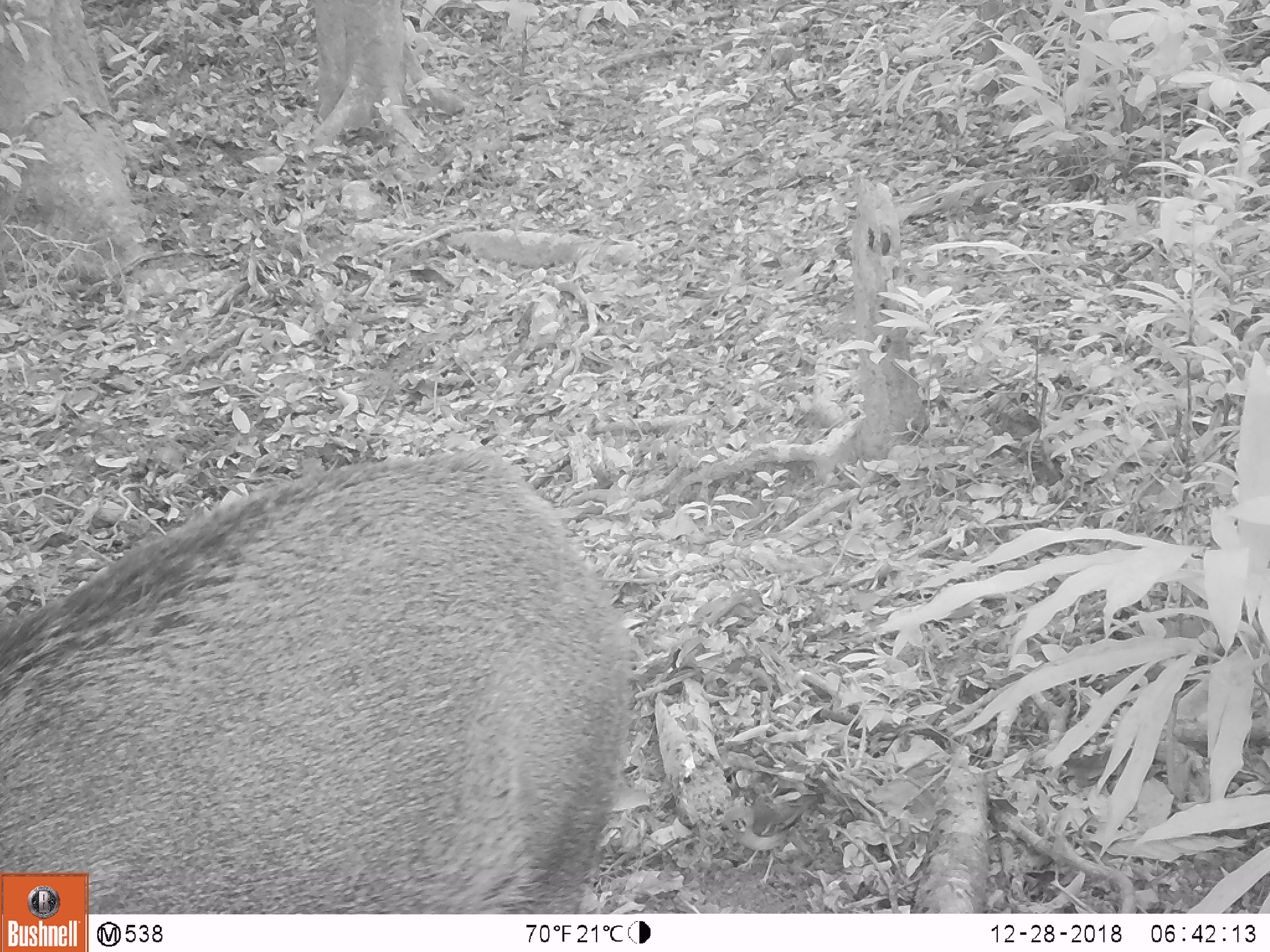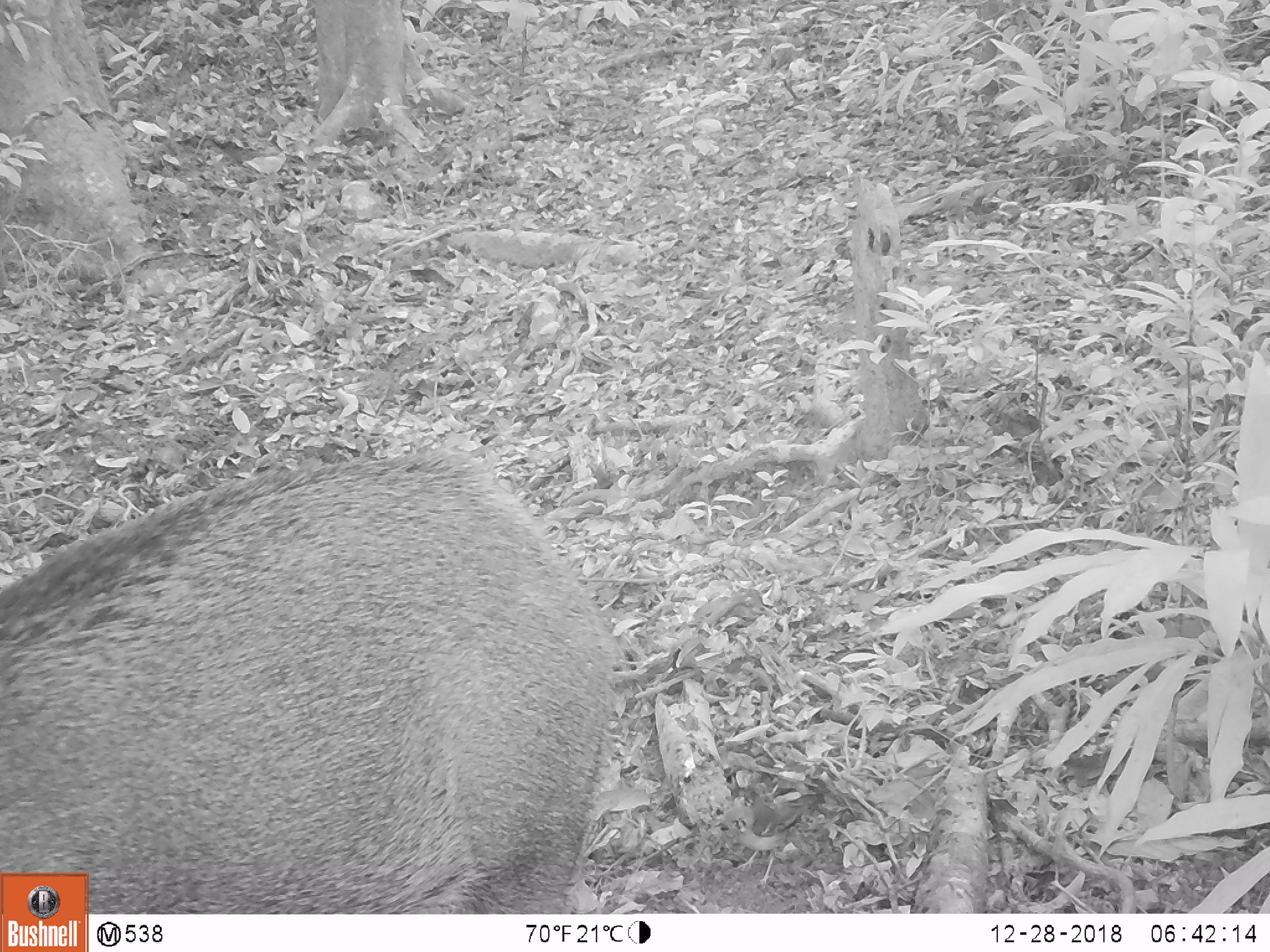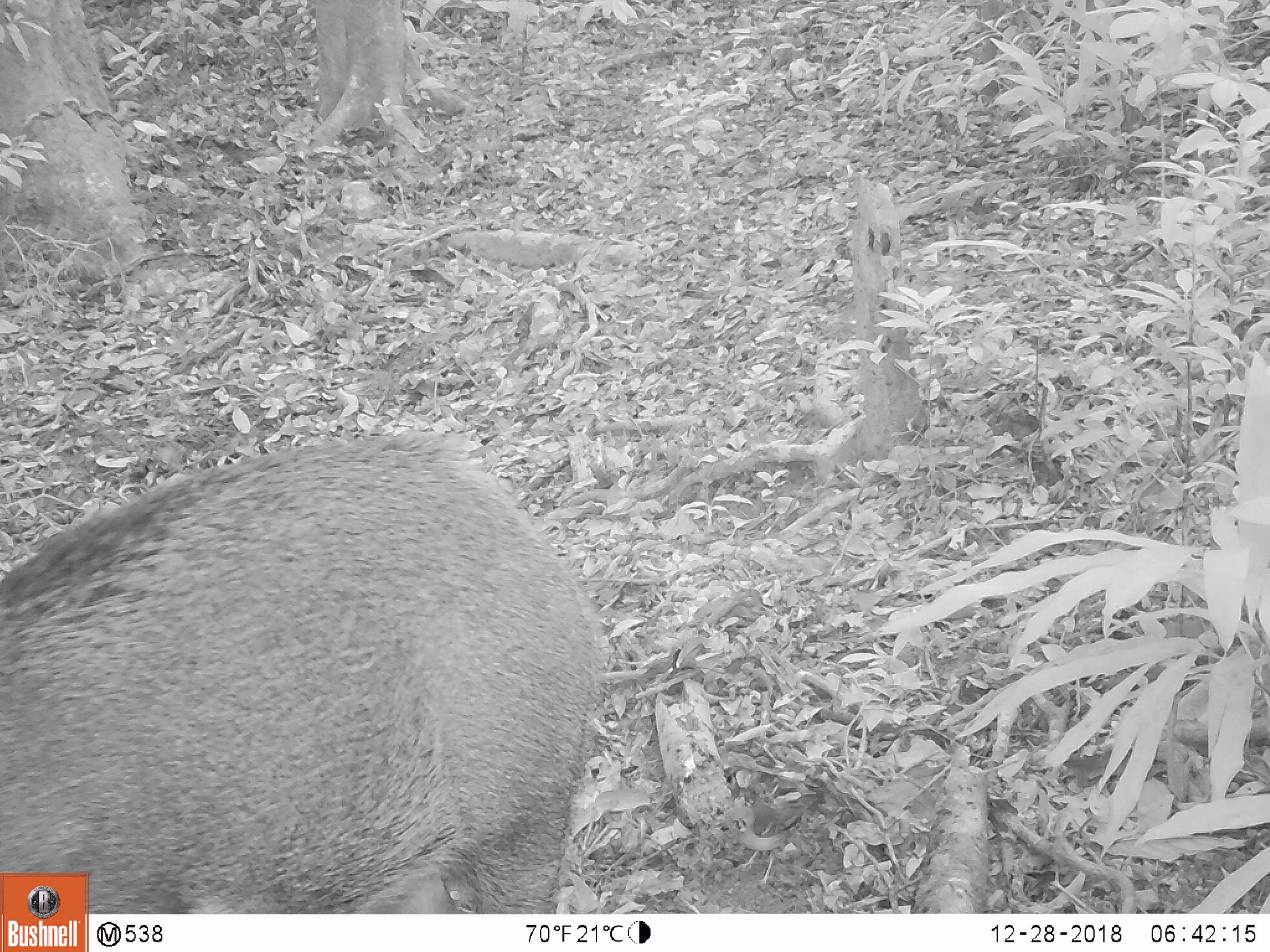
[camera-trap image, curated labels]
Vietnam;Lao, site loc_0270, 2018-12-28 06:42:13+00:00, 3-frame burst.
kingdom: Animalia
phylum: Chordata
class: Mammalia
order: Artiodactyla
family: Suidae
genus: Sus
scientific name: Sus scrofa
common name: eurasian wild pig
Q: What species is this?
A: Eurasian wild pig (Sus scrofa).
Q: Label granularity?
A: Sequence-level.